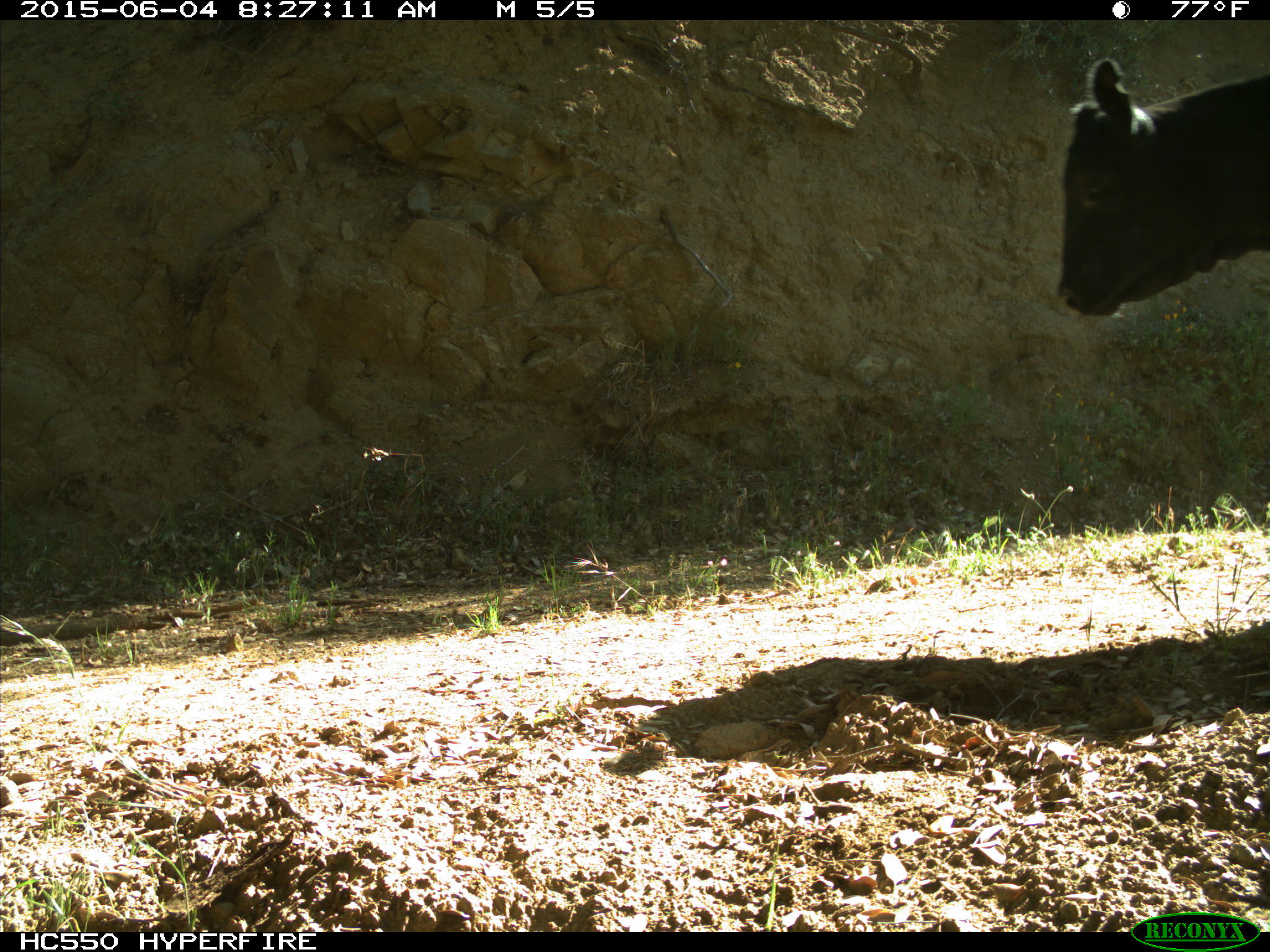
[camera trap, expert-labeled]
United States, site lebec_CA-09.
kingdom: Animalia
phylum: Chordata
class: Mammalia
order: Artiodactyla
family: Bovidae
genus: Bos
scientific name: Bos taurus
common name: domestic cow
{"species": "Bos taurus (domestic cow)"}